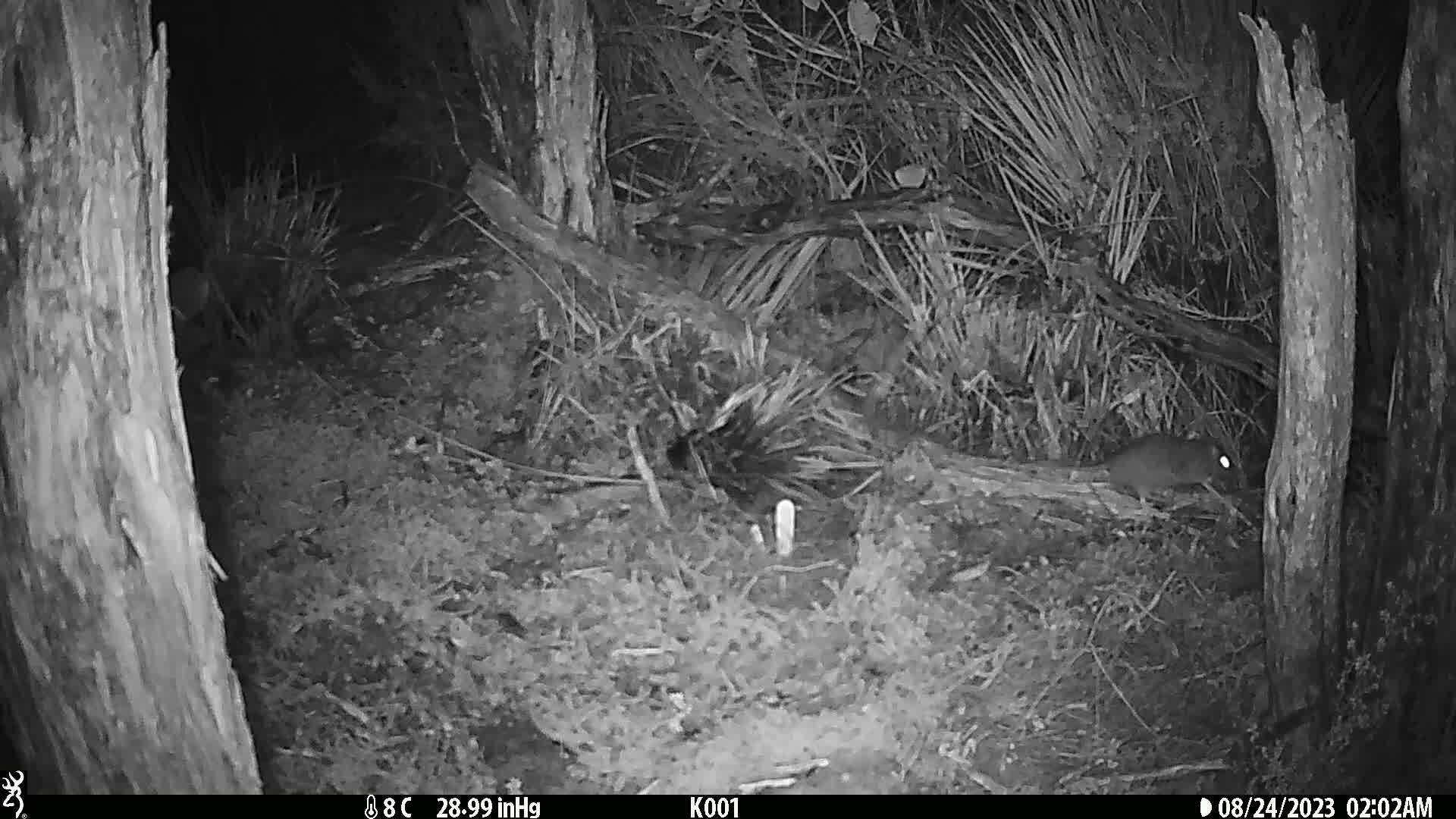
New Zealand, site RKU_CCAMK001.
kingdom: Animalia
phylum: Chordata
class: Mammalia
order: Rodentia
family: Muridae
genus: Rattus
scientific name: Rattus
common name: rat